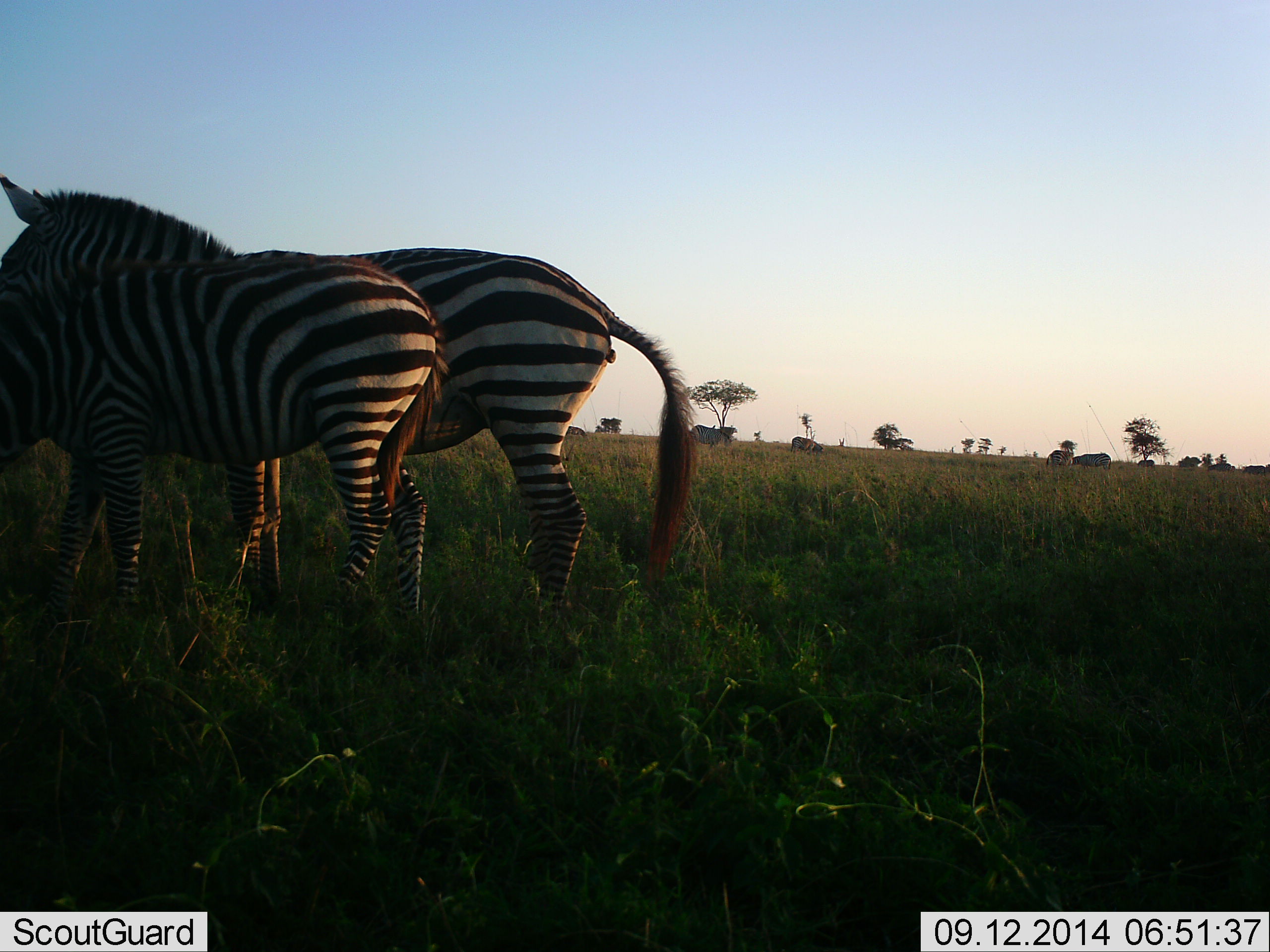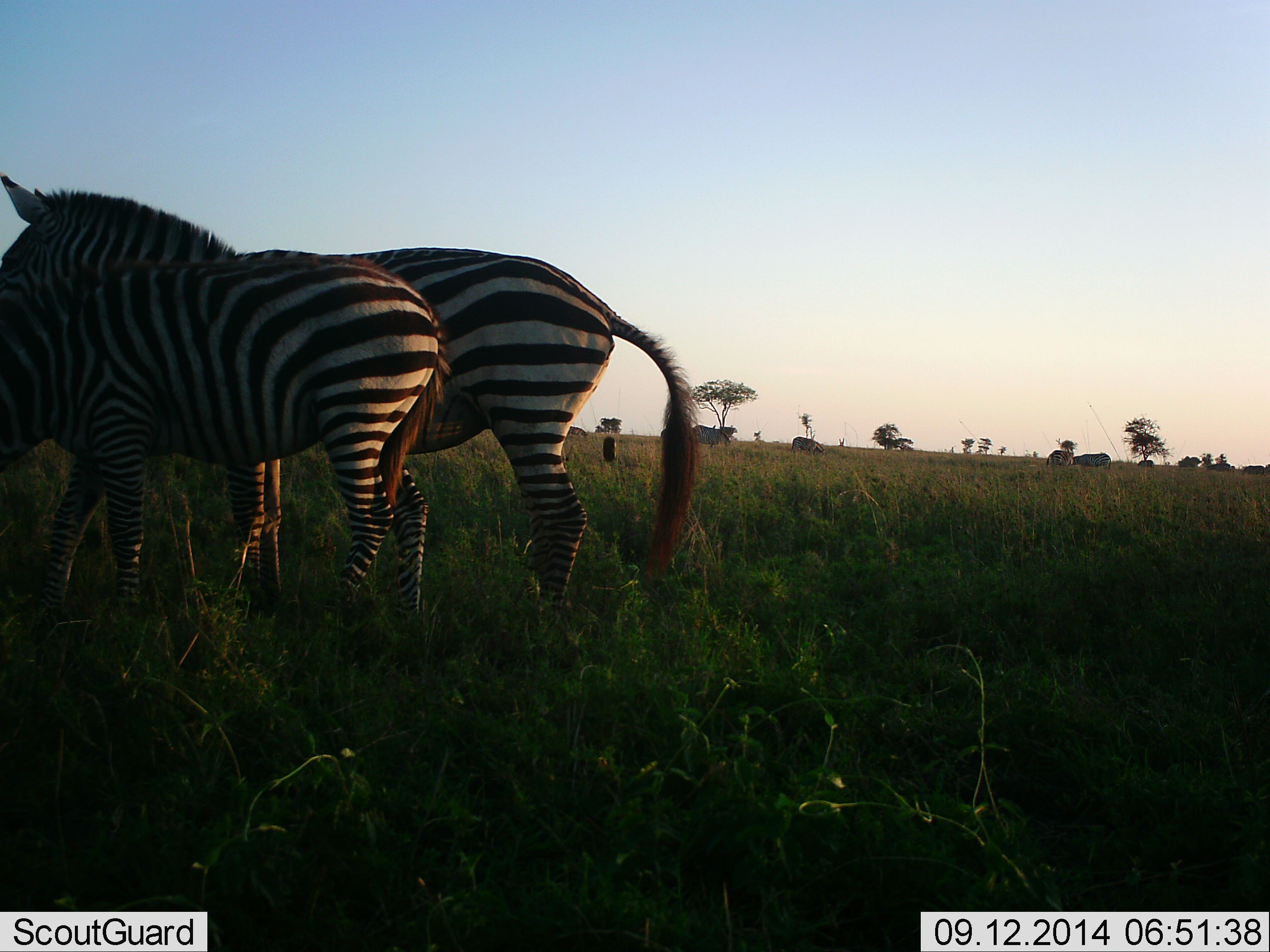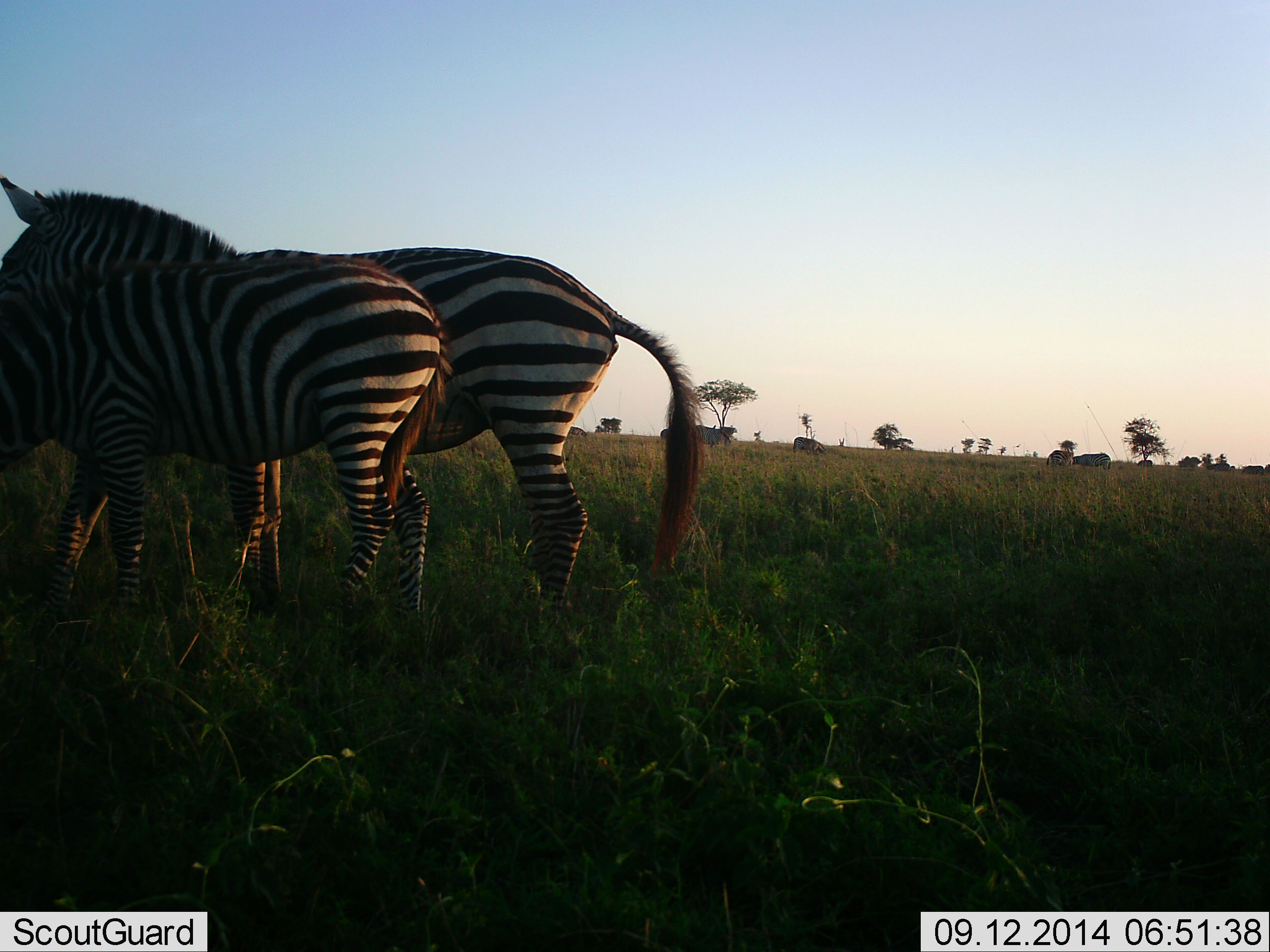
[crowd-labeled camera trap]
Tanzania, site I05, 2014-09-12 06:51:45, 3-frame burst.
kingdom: Animalia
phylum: Chordata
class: Mammalia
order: Perissodactyla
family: Equidae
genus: Equus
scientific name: Equus quagga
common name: plains zebra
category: zebra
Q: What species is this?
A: Zebra (plains zebra) (Equus quagga).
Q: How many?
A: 2.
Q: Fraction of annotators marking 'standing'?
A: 82%.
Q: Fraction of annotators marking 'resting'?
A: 0%.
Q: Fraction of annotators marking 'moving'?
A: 0%.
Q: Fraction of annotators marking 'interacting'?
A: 9%.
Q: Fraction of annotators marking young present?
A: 0%.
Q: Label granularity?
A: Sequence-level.